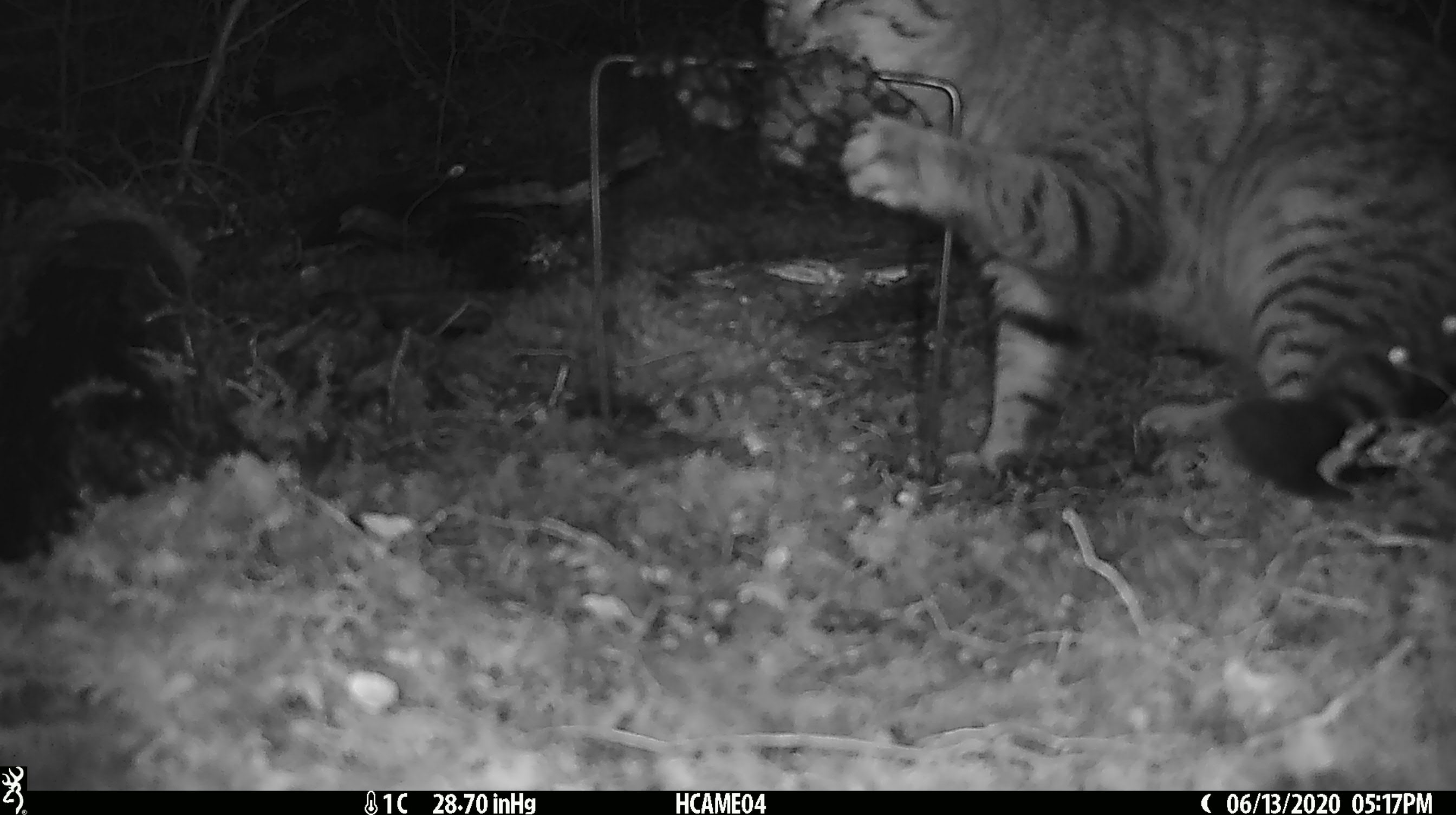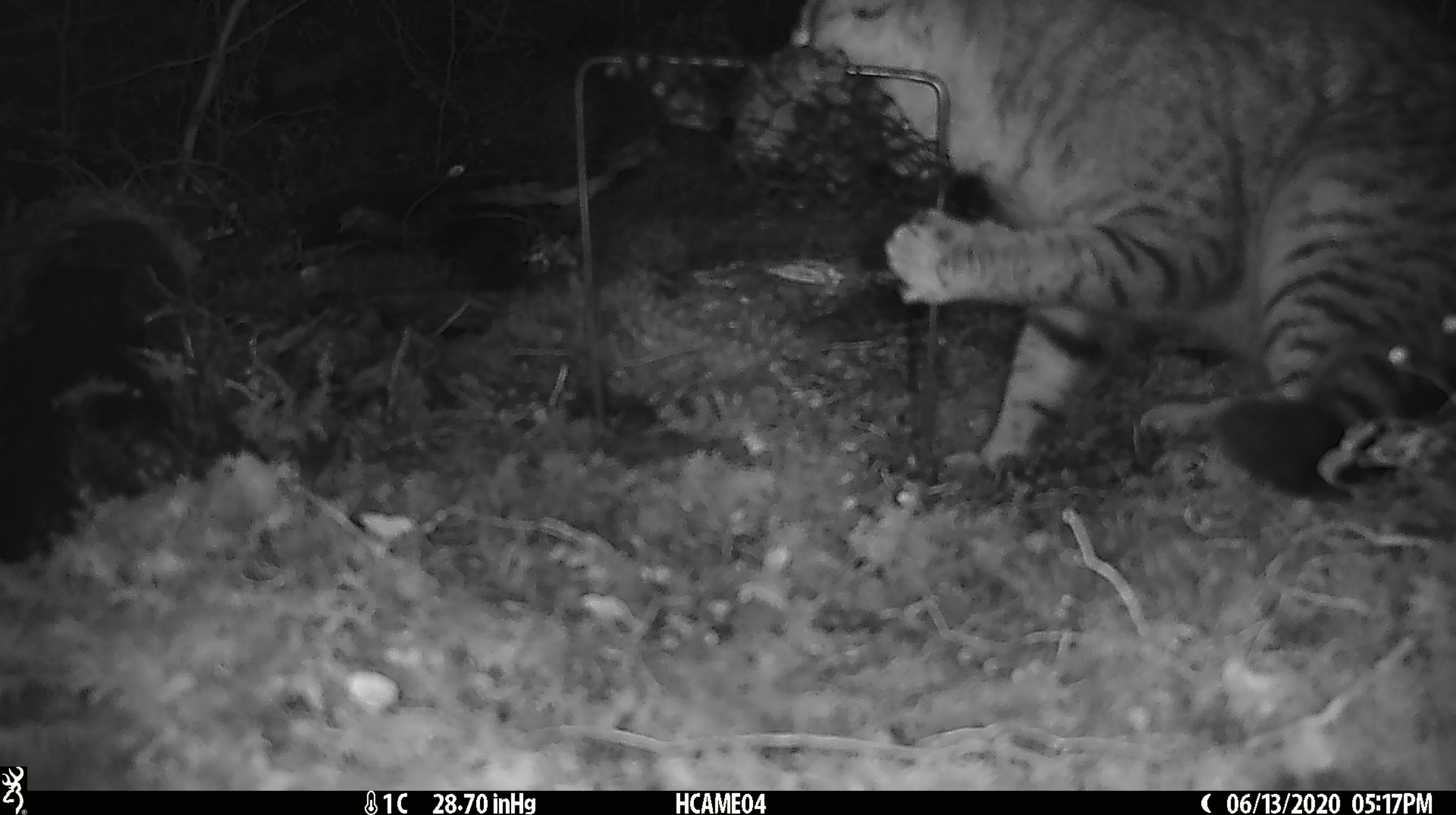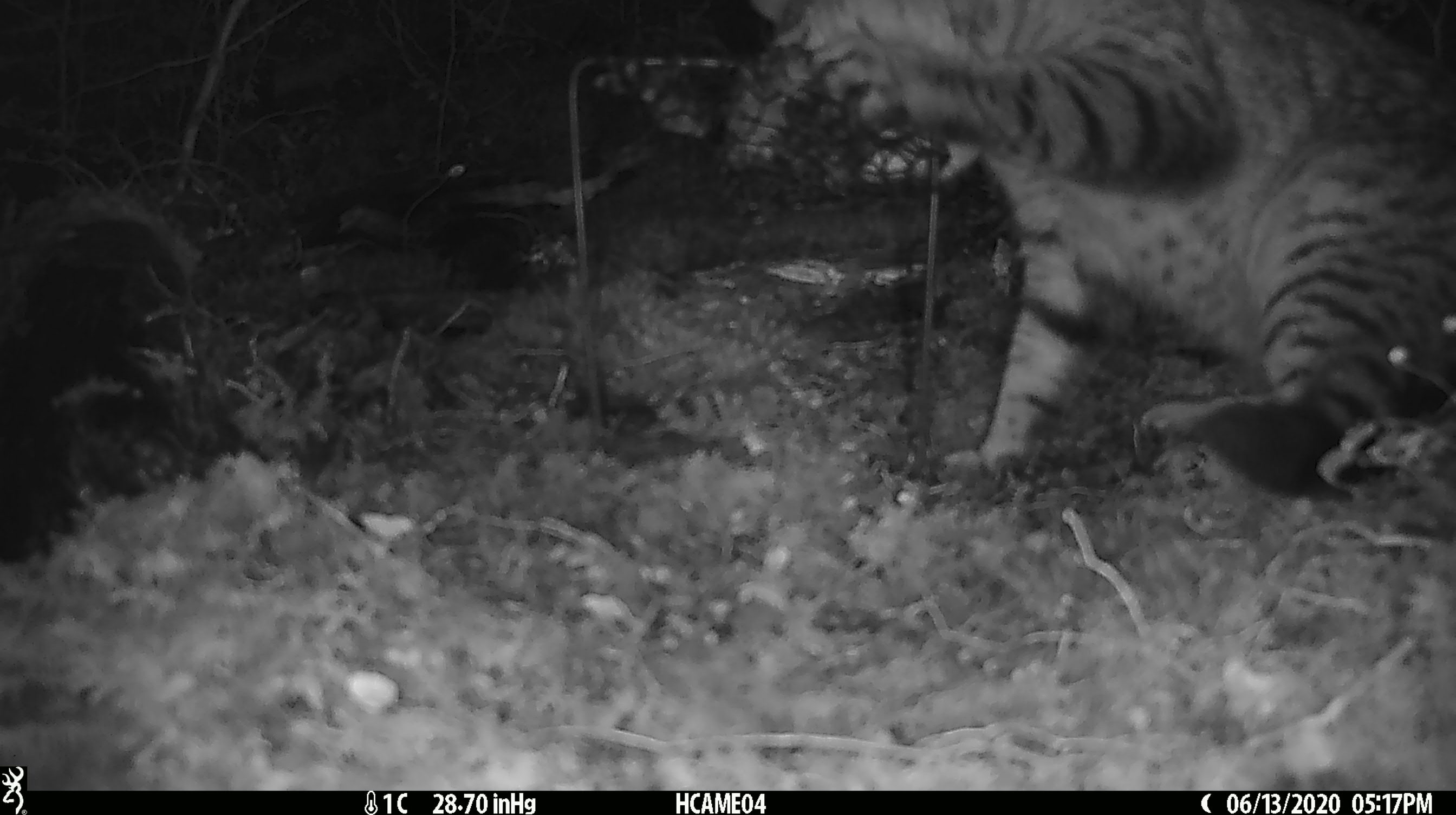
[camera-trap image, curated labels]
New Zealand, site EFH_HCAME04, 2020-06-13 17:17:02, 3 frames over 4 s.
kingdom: Animalia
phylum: Chordata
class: Mammalia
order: Carnivora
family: Felidae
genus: Felis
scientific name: Felis catus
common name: domestic cat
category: cat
Cat (domestic cat) (Felis catus).